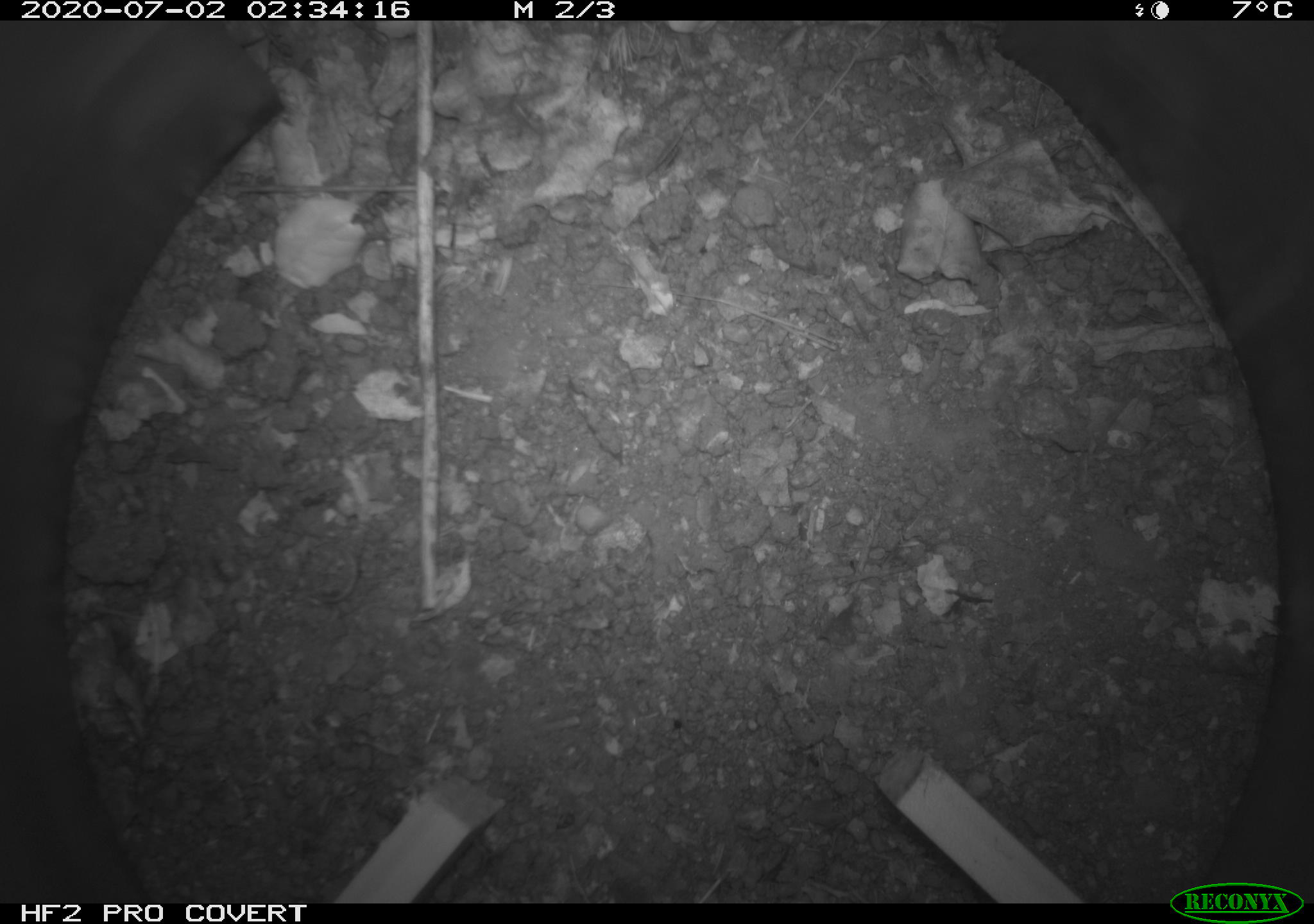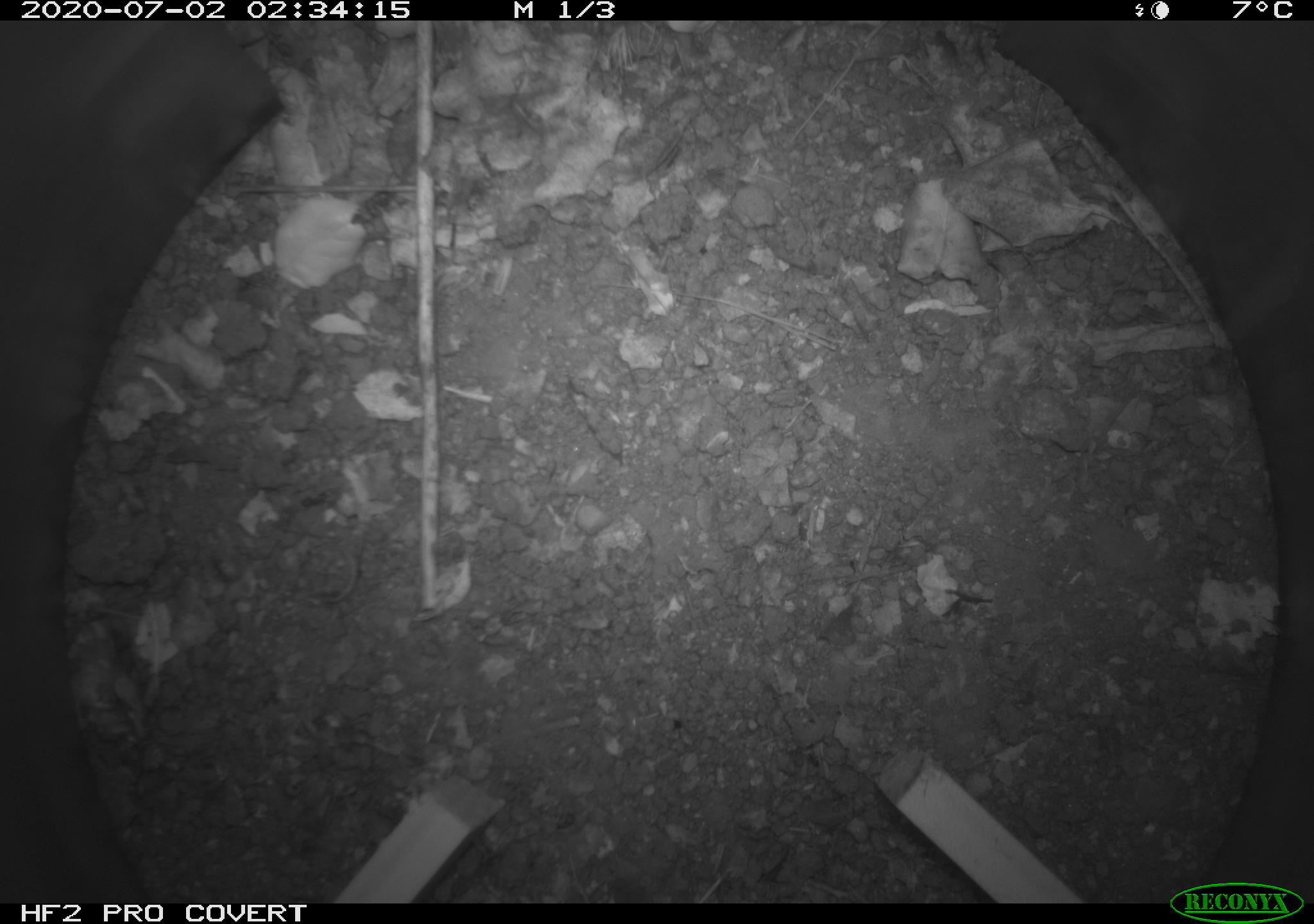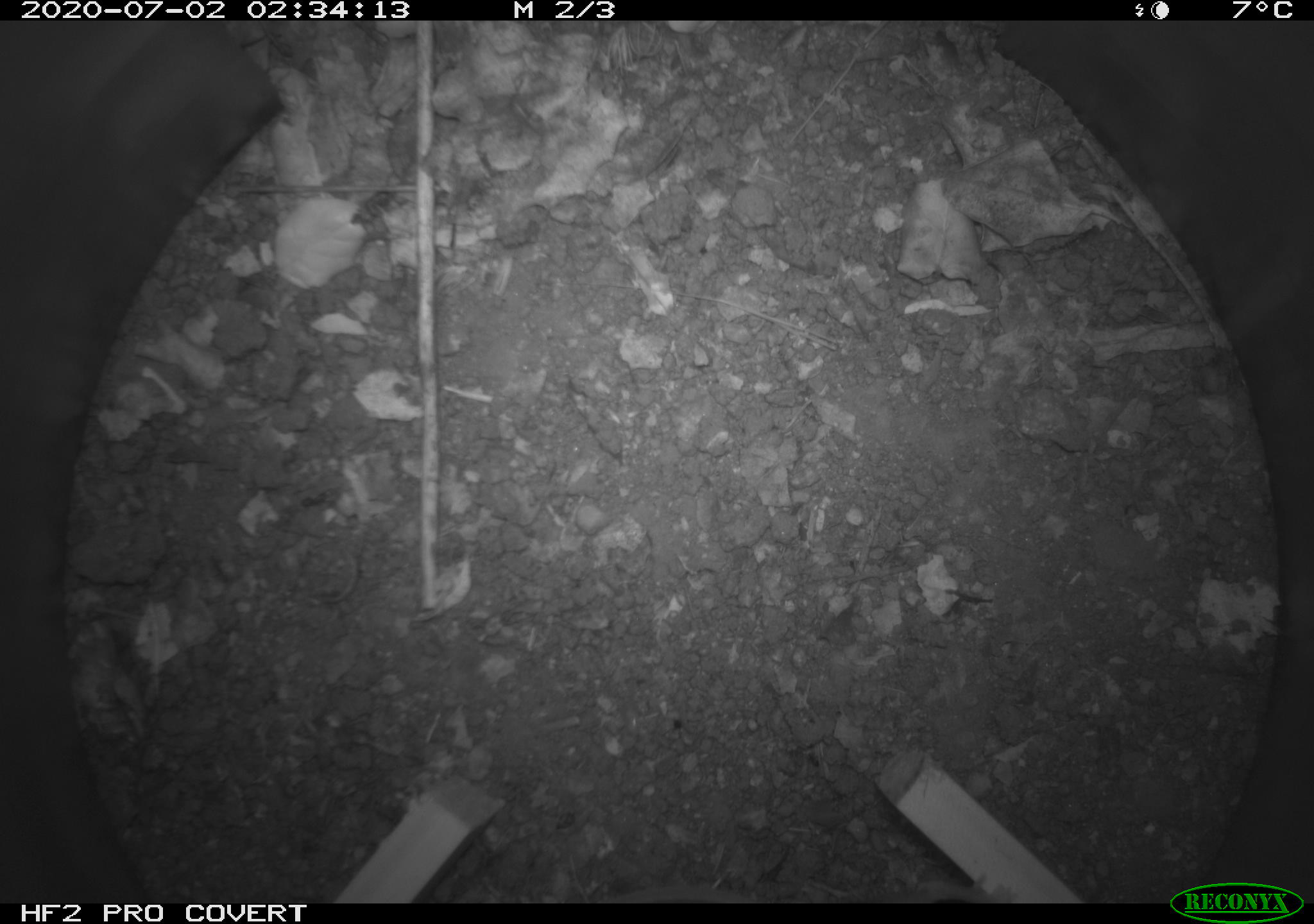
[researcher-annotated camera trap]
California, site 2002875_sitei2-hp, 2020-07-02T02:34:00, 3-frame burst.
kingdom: Animalia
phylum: Chordata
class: Mammalia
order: Rodentia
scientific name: Rodentia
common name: rodent